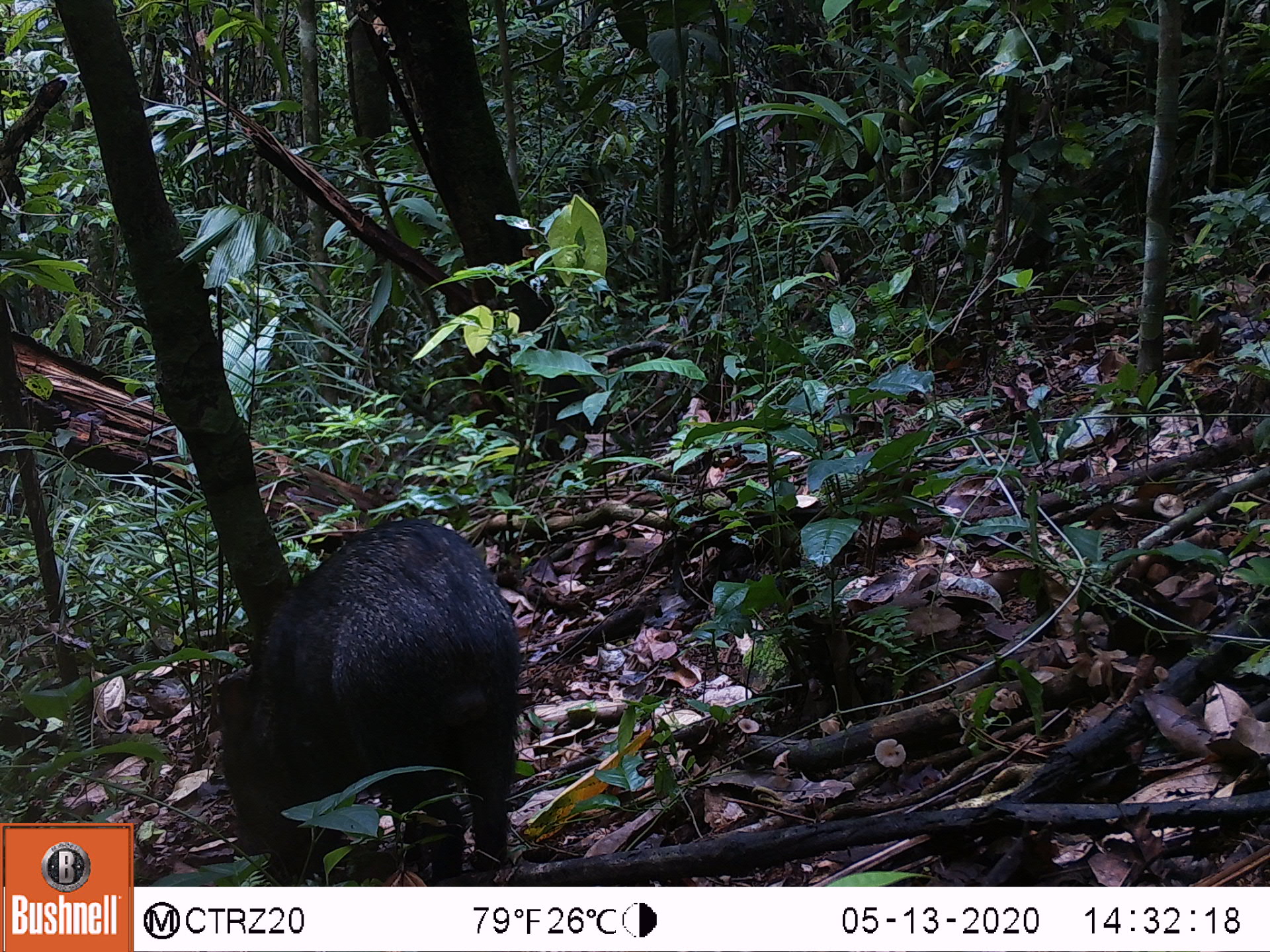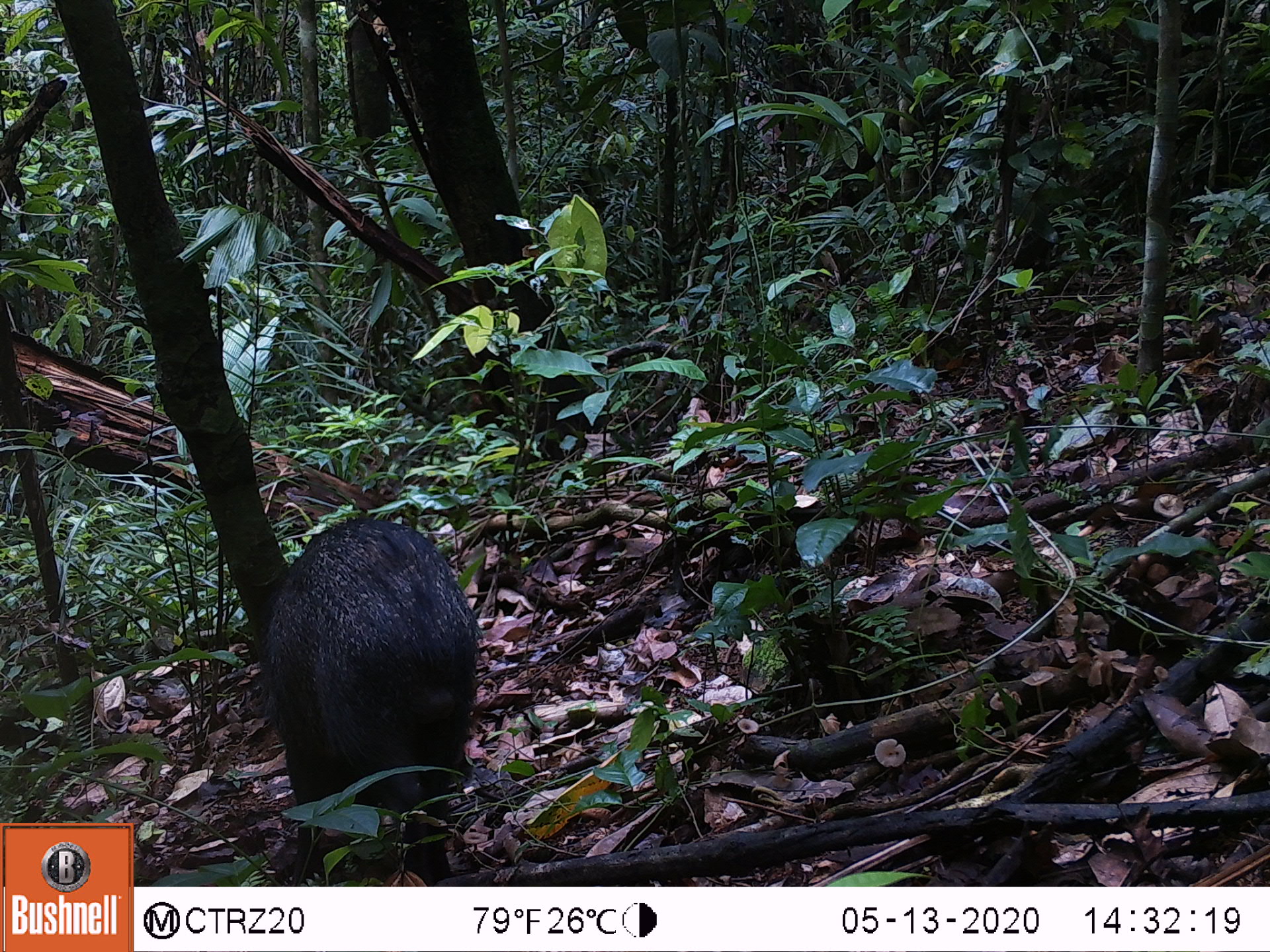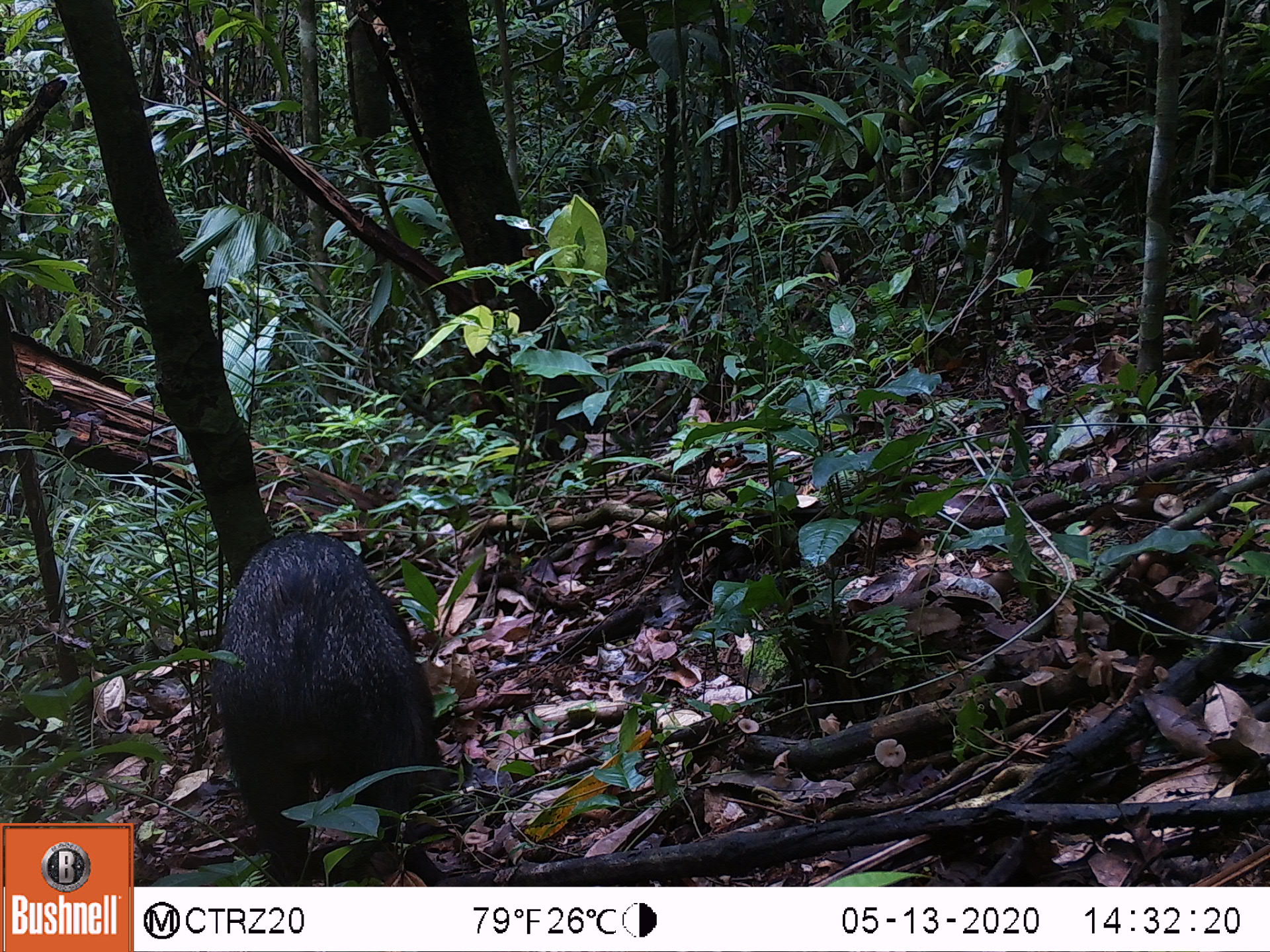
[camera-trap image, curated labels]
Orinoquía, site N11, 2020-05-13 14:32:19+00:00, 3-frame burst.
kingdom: Animalia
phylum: Chordata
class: Mammalia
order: Artiodactyla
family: Tayassuidae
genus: Pecari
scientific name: Pecari tajacu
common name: collared peccary